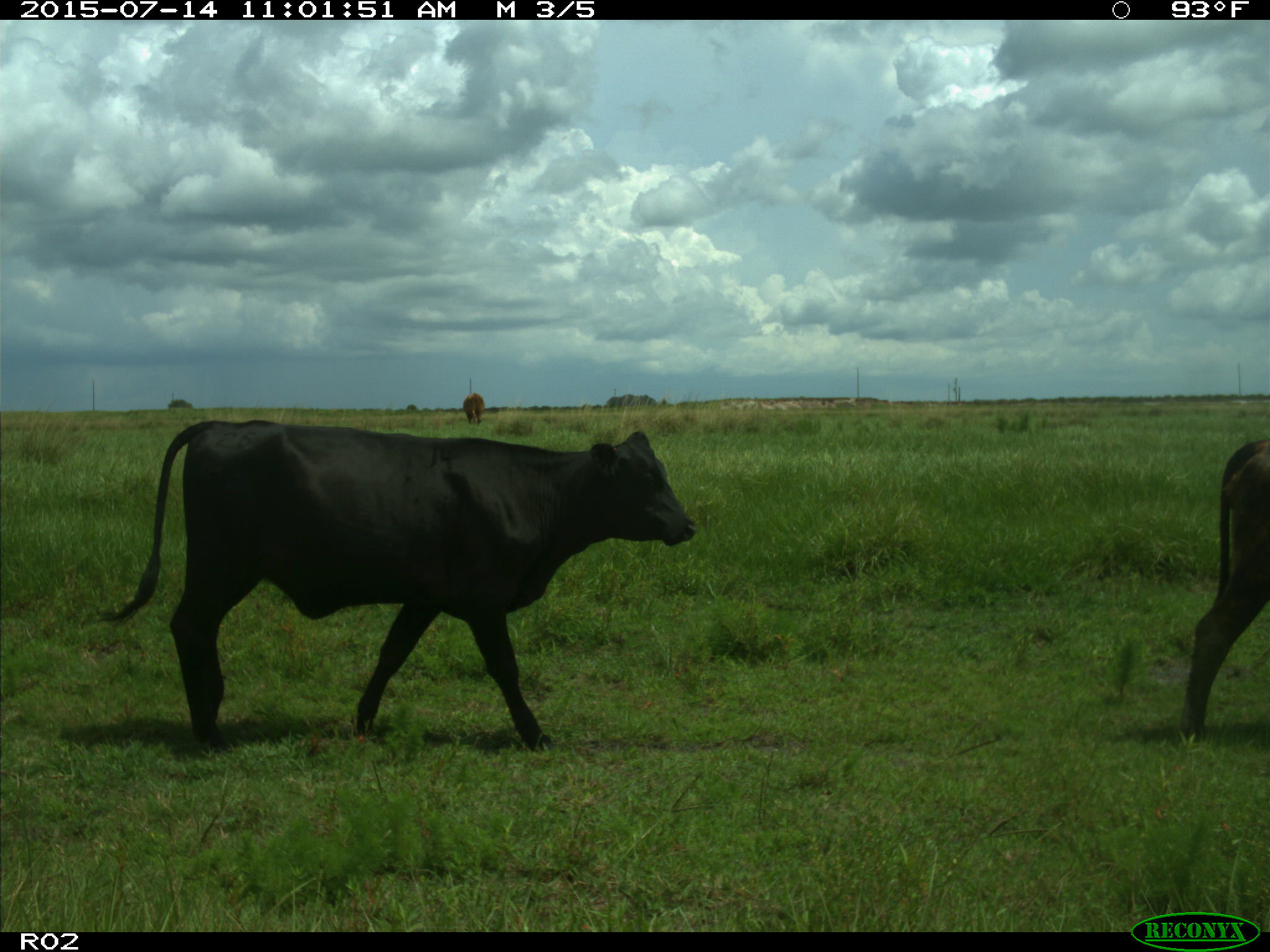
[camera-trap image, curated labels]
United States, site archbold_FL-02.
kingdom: Animalia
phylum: Chordata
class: Mammalia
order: Artiodactyla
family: Bovidae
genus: Bos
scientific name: Bos taurus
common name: domestic cow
Bos taurus (domestic cow).